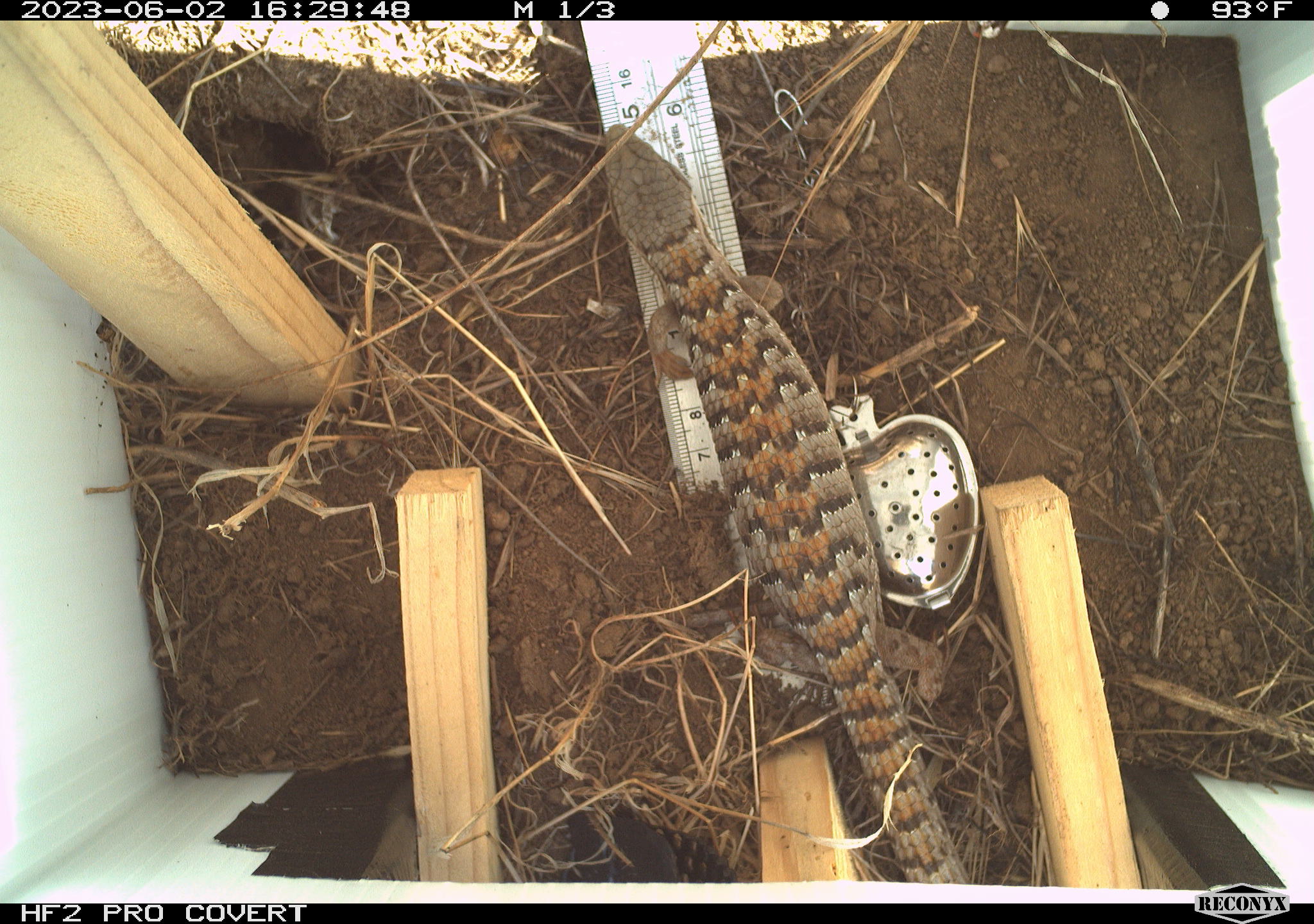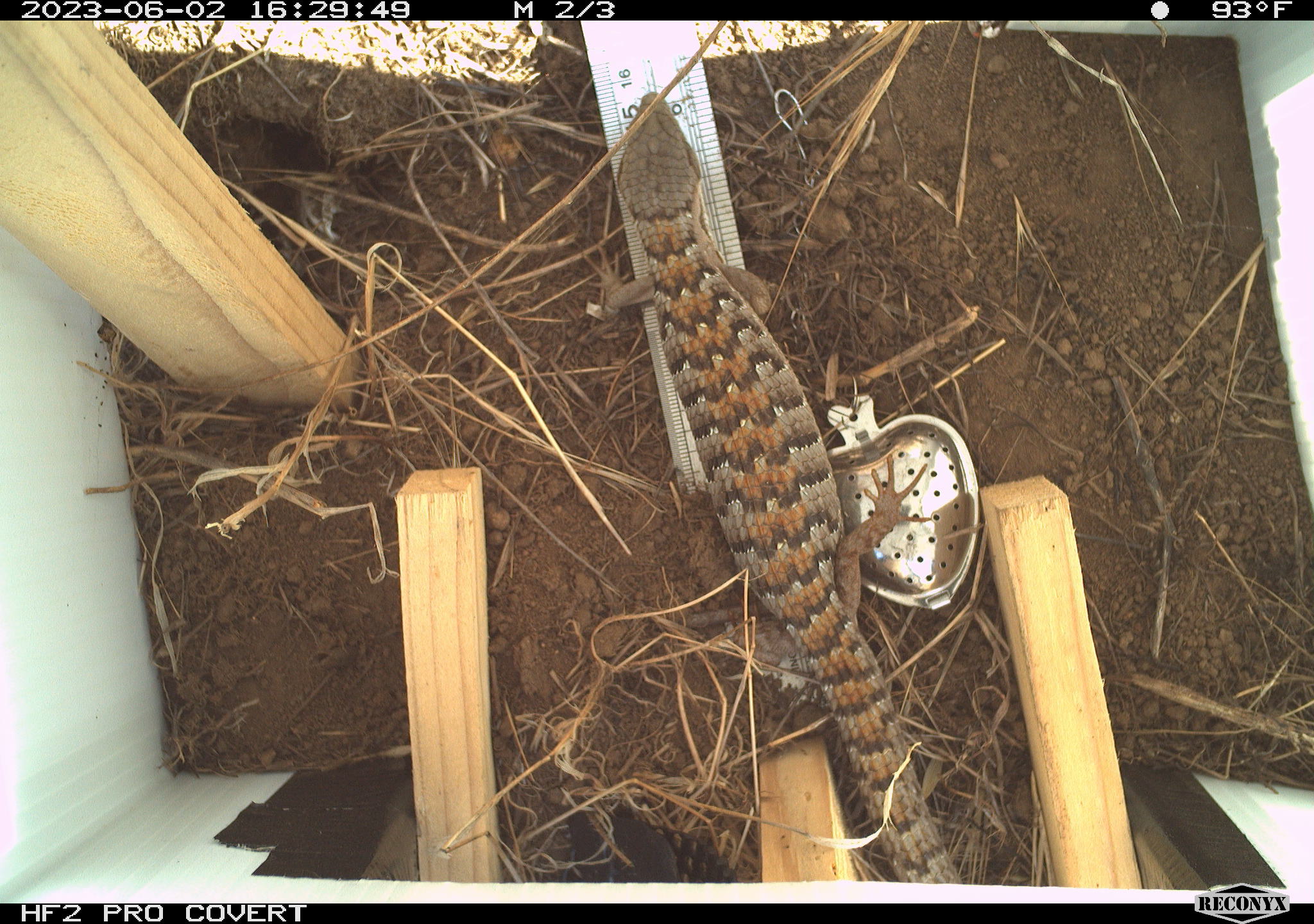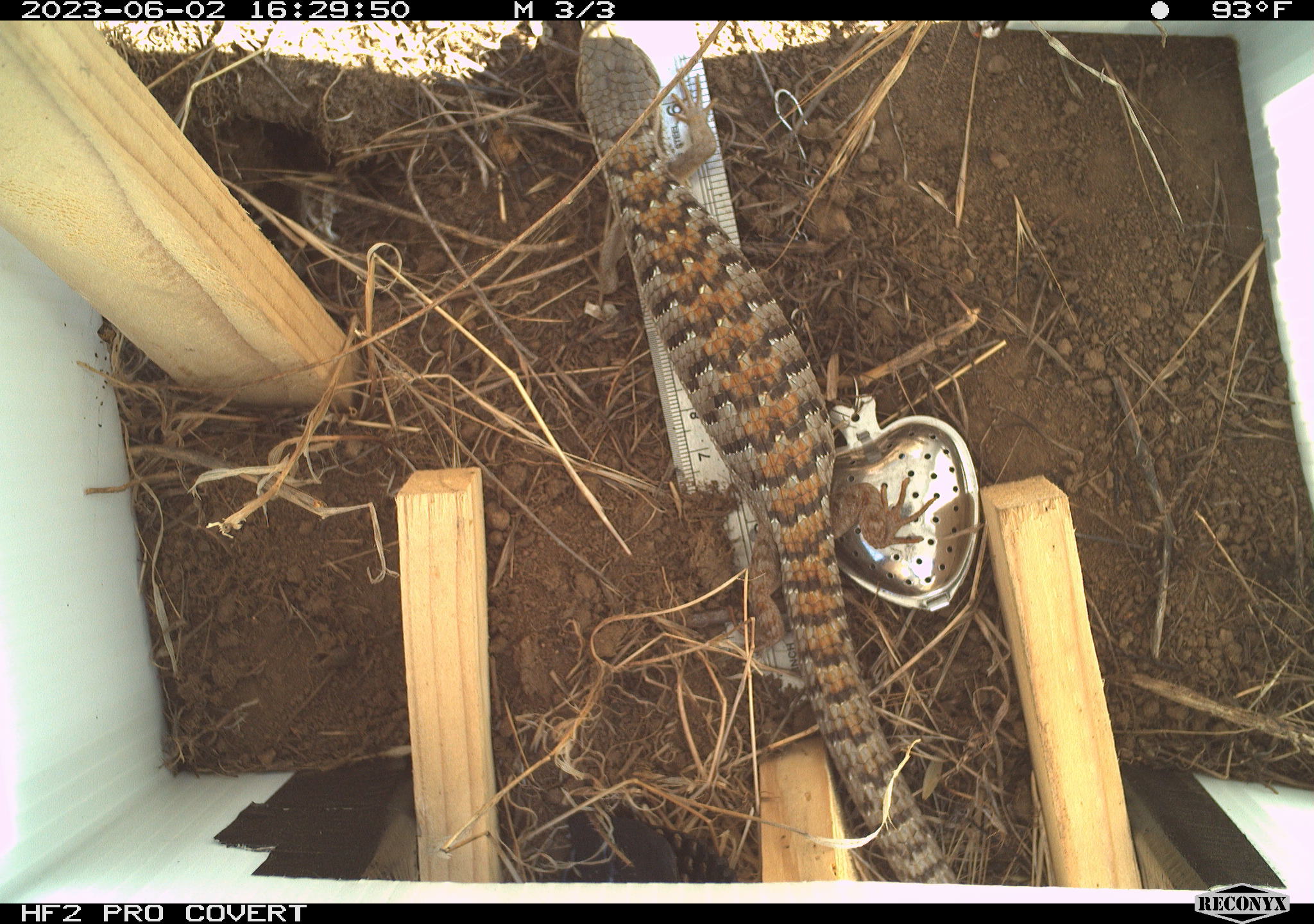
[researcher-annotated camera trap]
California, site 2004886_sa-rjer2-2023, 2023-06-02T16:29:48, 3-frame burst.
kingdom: Animalia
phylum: Chordata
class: Reptilia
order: Squamata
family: Anguidae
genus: Elgaria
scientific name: Elgaria multicarinata webbii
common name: san diego alligator lizard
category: woodland alligator lizard